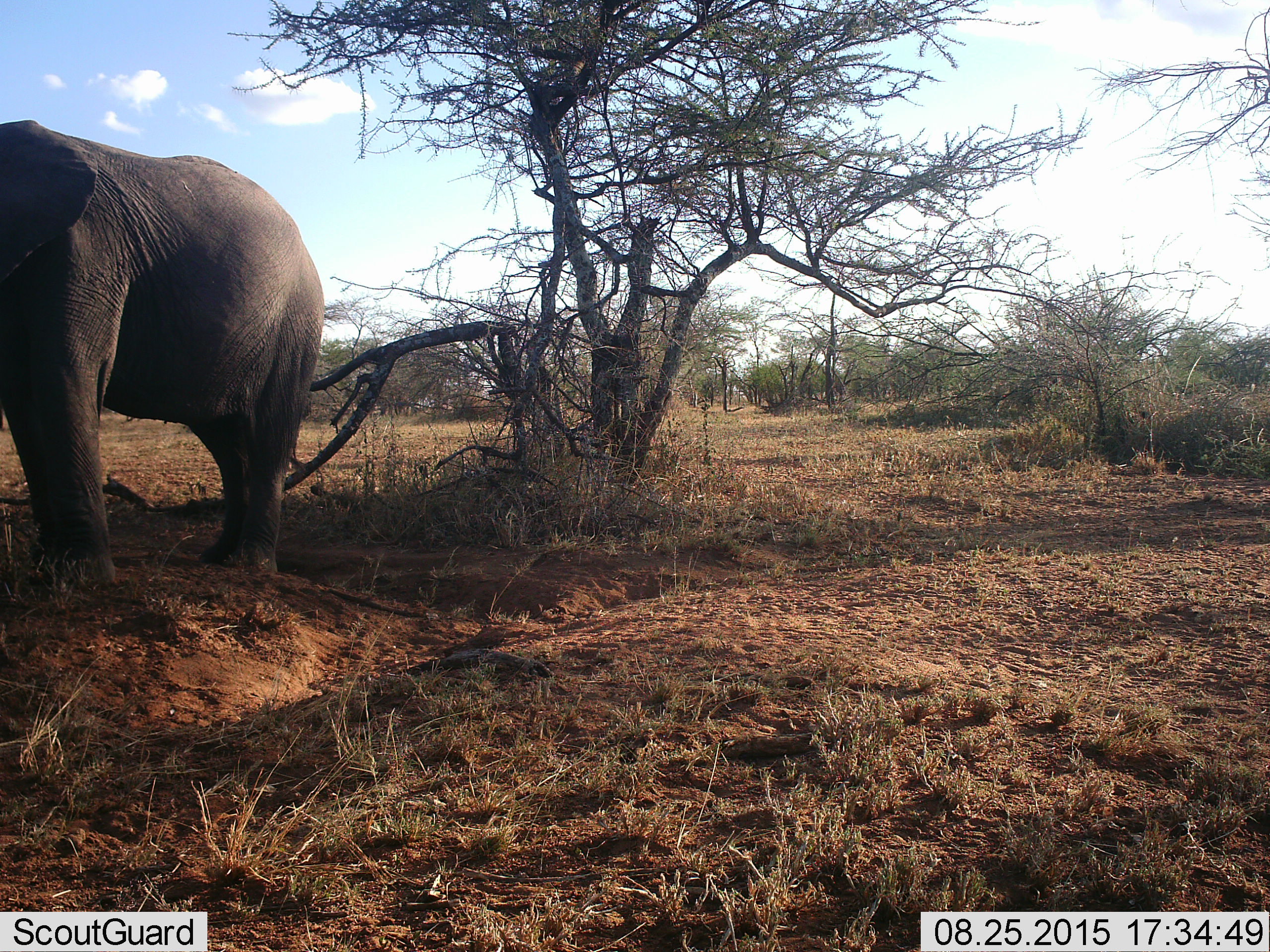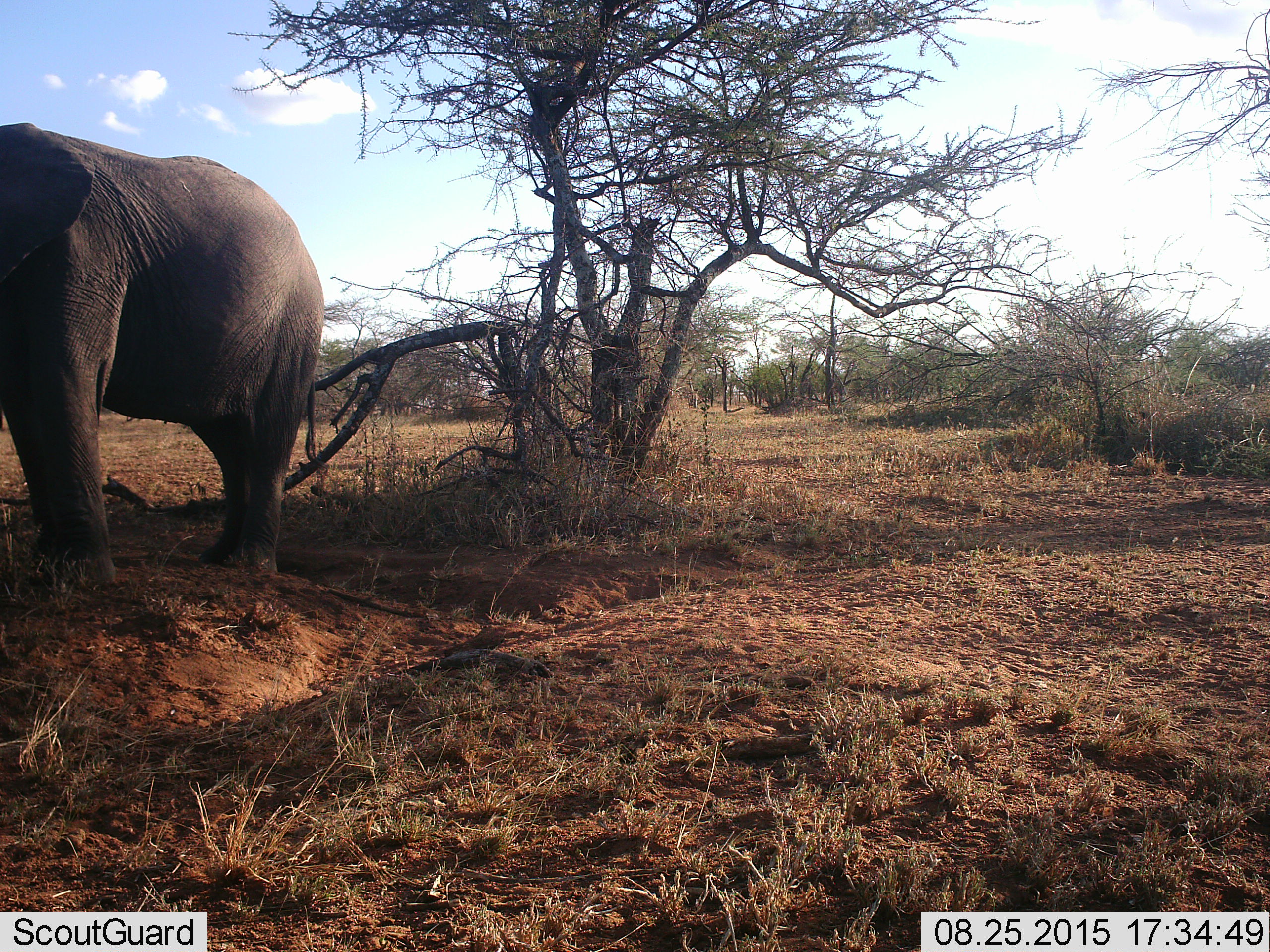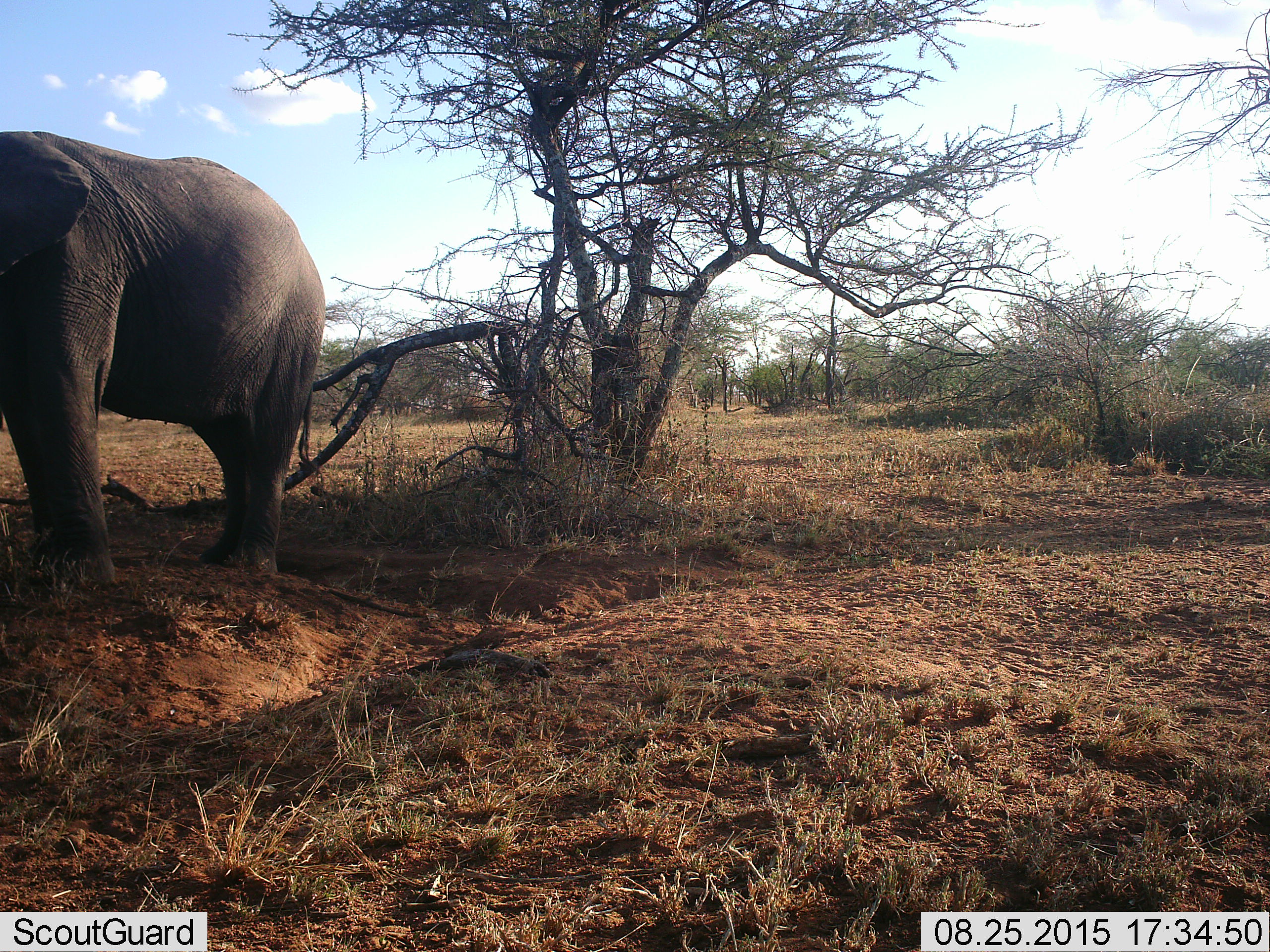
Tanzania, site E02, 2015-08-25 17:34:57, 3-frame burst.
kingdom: Animalia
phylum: Chordata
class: Mammalia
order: Proboscidea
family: Elephantidae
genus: Loxodonta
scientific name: Loxodonta africana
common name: african bush elephant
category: elephant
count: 1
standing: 100%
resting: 0%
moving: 0%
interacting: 0%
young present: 0%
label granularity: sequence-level